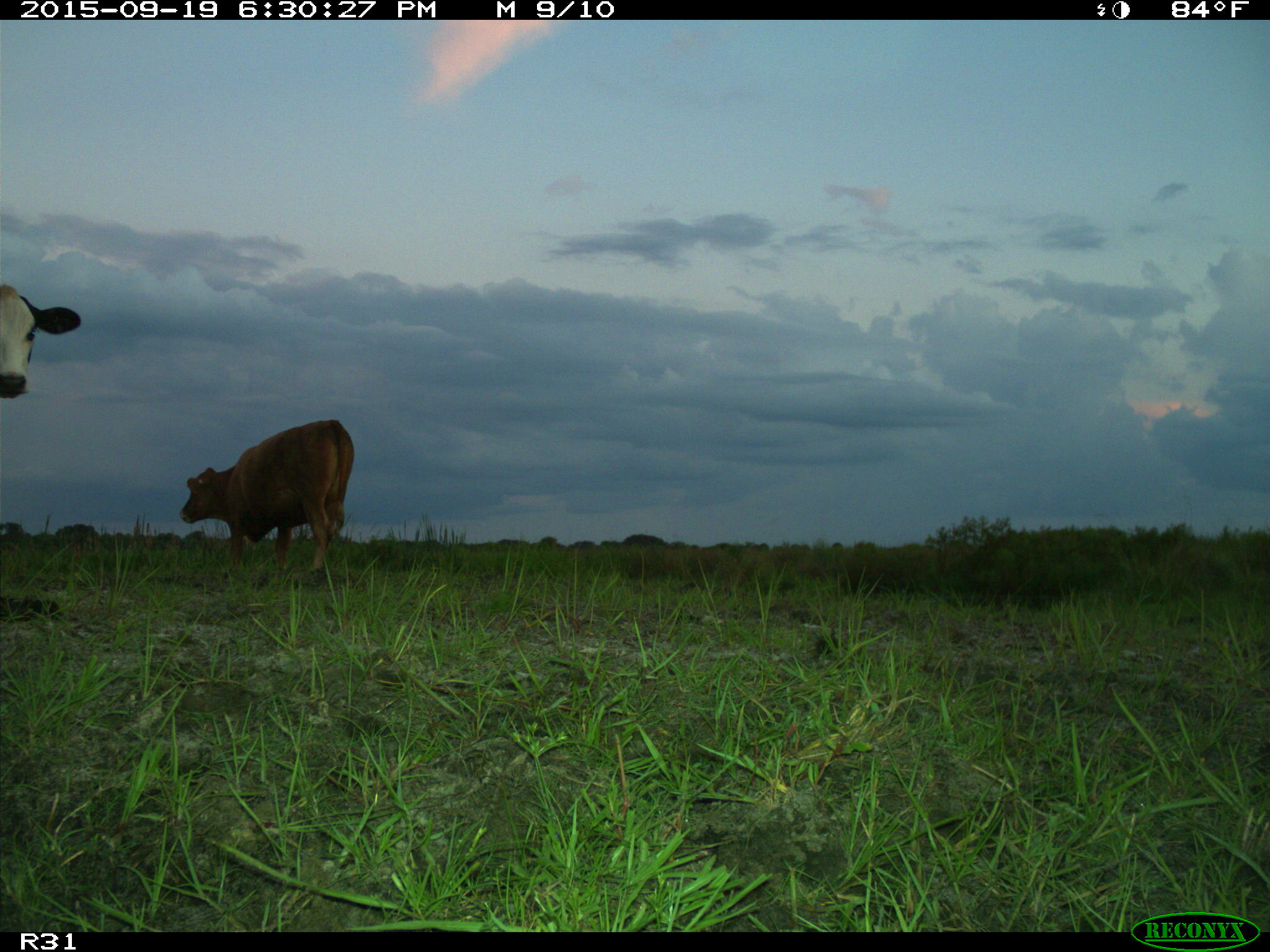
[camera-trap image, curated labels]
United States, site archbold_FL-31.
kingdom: Animalia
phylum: Chordata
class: Mammalia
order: Artiodactyla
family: Bovidae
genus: Bos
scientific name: Bos taurus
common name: domestic cow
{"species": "Bos taurus (domestic cow)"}